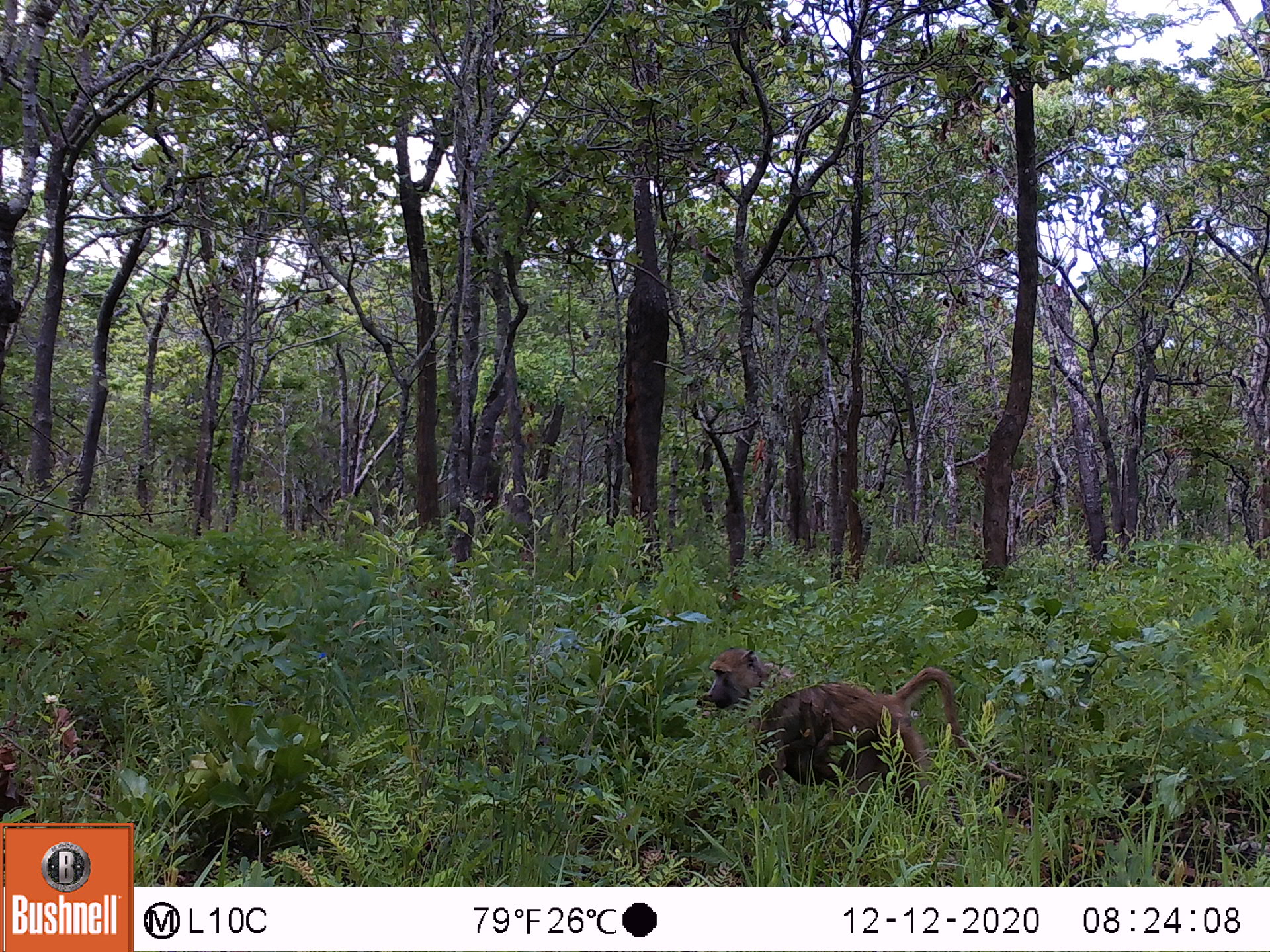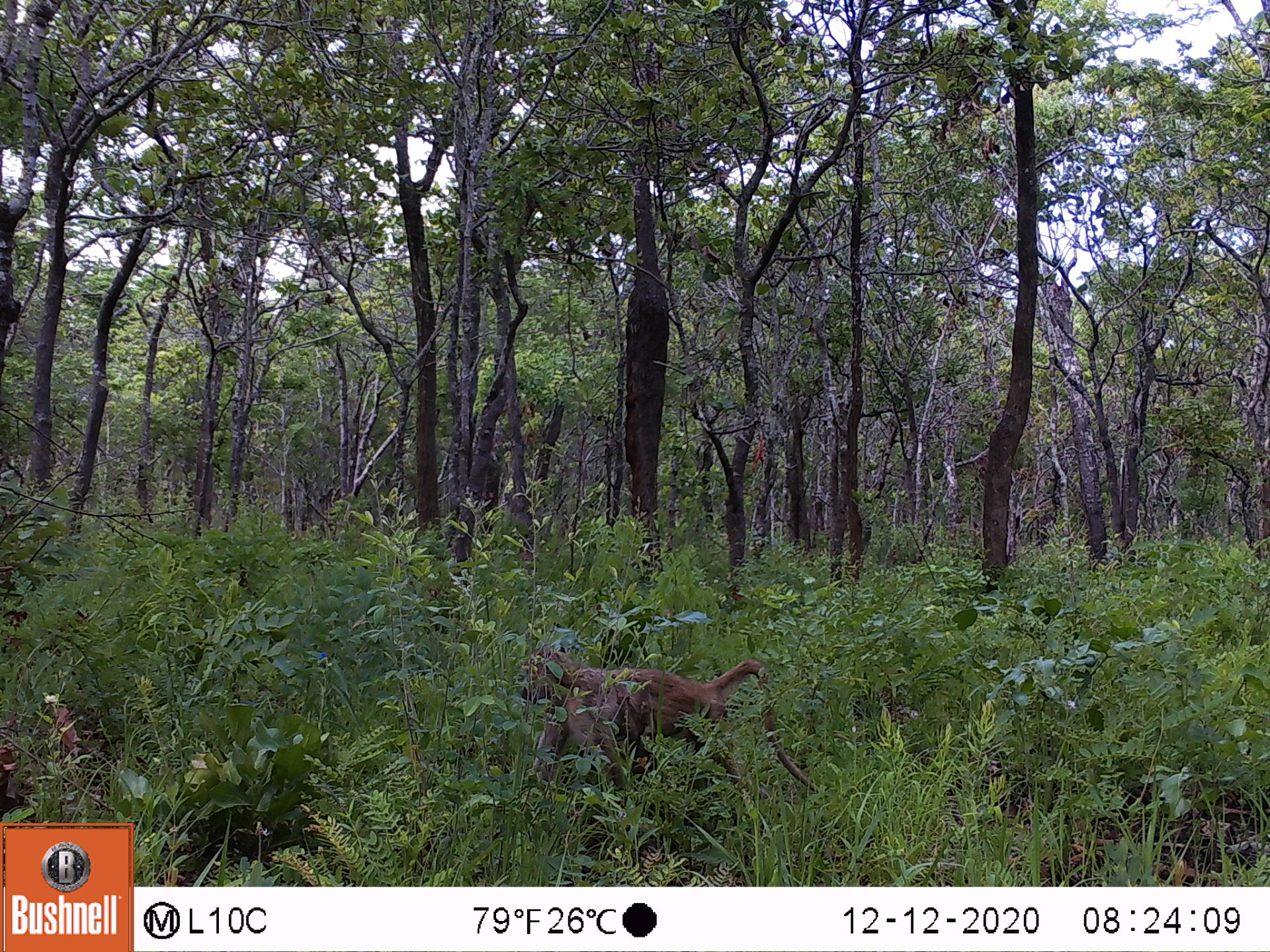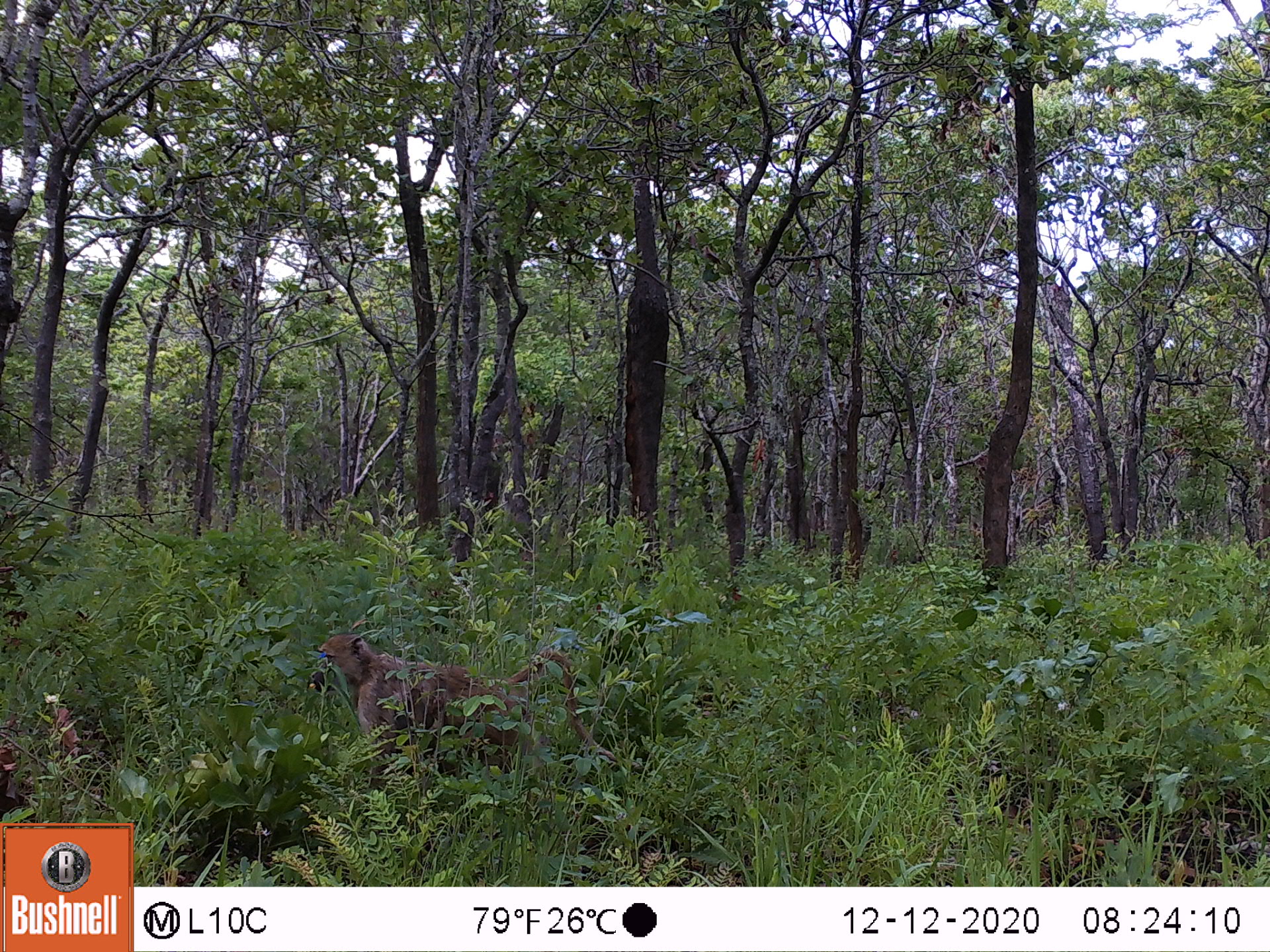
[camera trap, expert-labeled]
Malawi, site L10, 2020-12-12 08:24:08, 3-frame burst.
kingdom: Animalia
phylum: Chordata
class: Mammalia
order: Primates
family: Cercopithecidae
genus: Papio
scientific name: Papio cynocephalus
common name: yellow baboon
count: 1